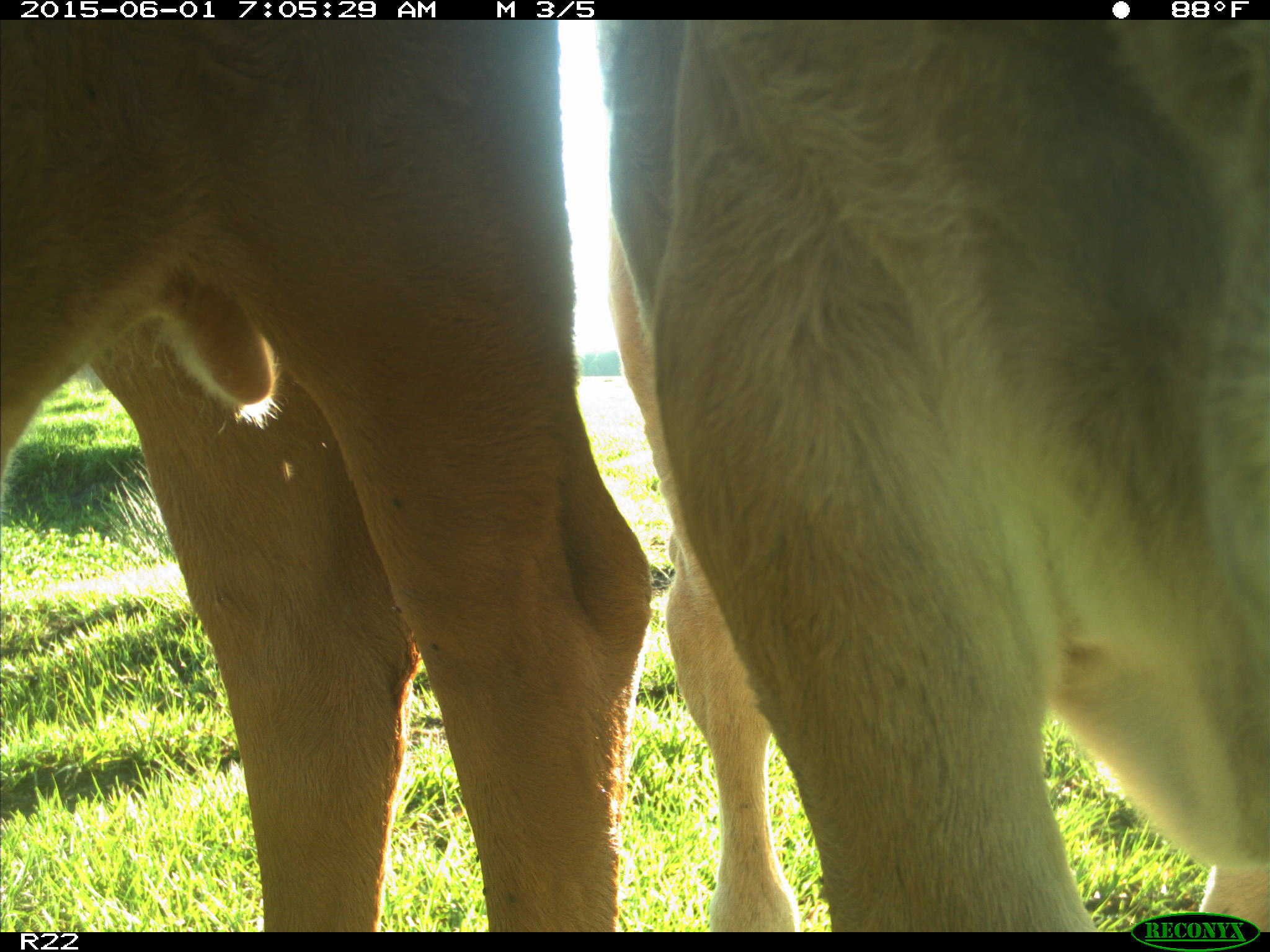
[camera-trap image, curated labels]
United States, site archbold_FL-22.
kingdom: Animalia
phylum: Chordata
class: Mammalia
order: Artiodactyla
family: Bovidae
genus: Bos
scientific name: Bos taurus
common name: domestic cow